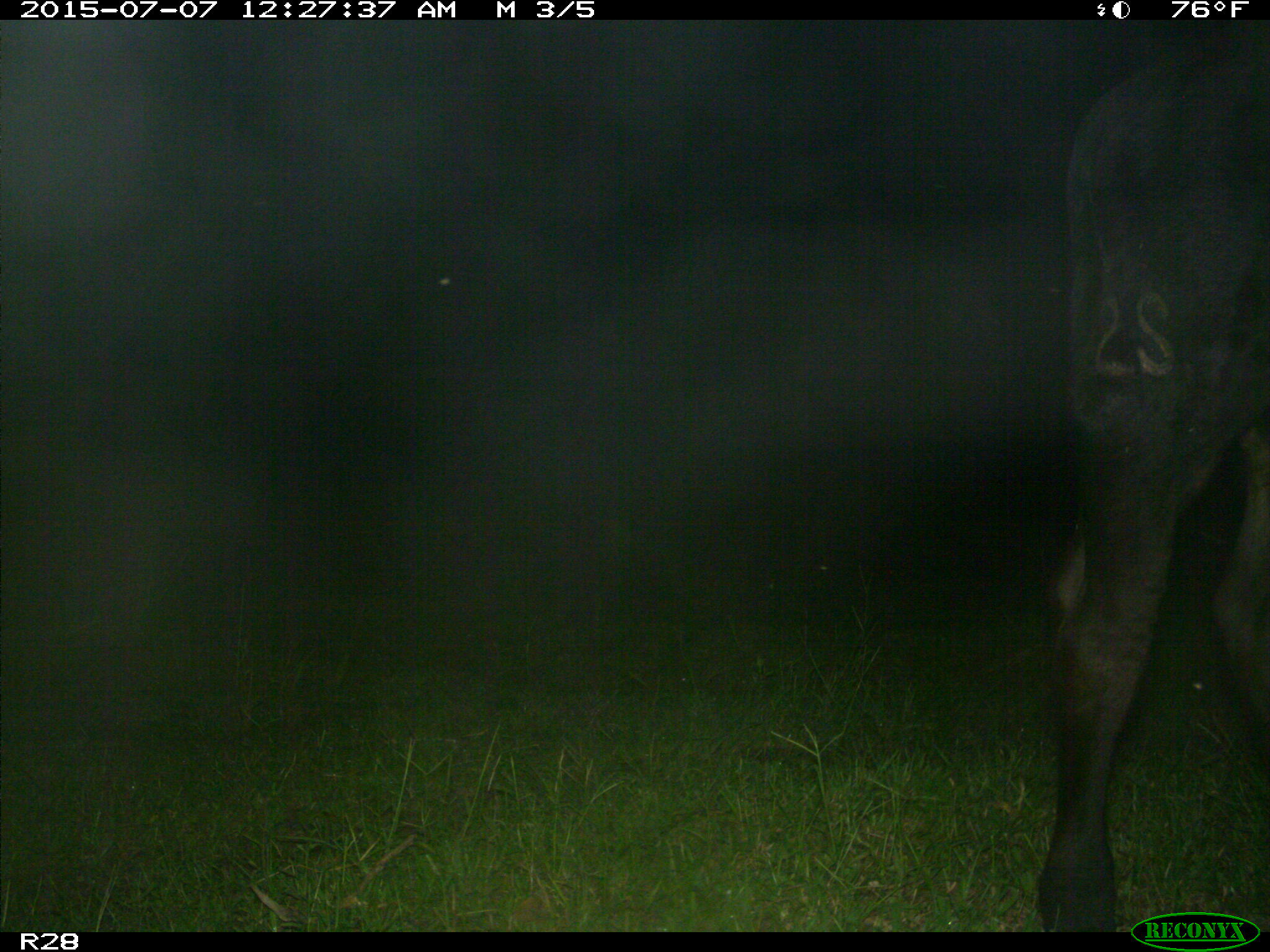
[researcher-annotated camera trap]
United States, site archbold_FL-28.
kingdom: Animalia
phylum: Chordata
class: Mammalia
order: Artiodactyla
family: Bovidae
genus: Bos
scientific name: Bos taurus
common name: domestic cow